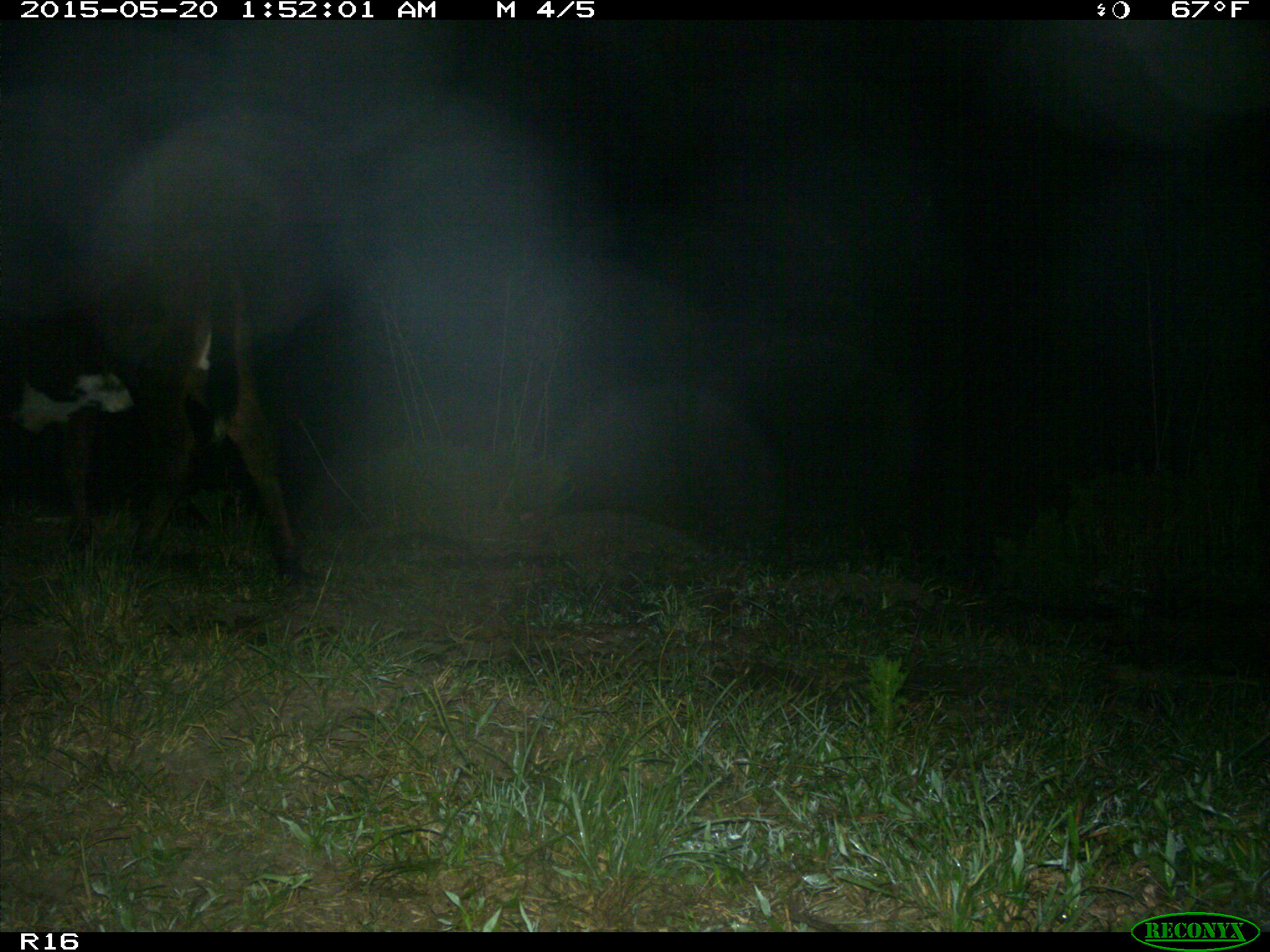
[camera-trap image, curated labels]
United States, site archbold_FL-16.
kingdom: Animalia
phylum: Chordata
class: Mammalia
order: Artiodactyla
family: Bovidae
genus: Bos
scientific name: Bos taurus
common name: domestic cow